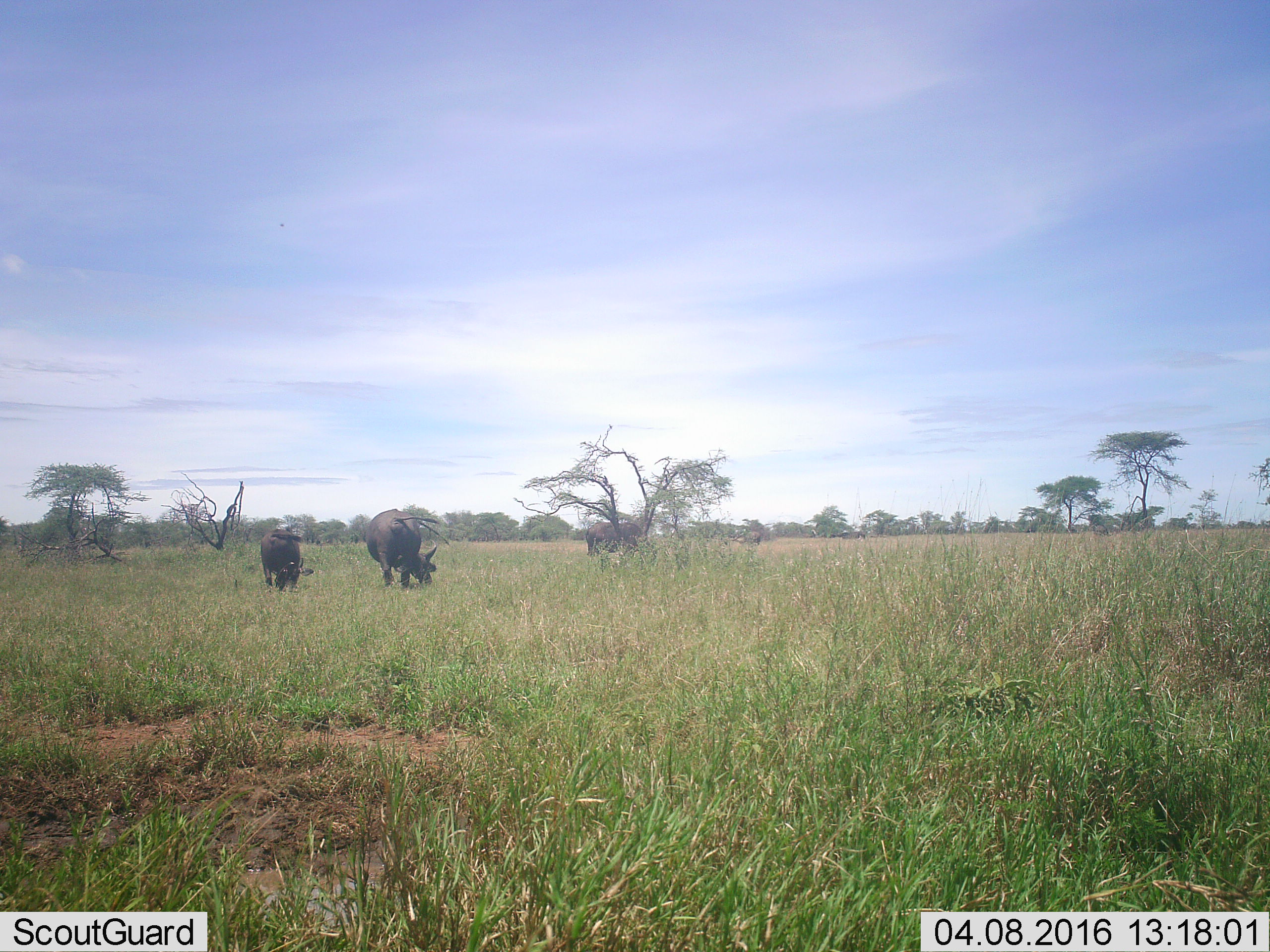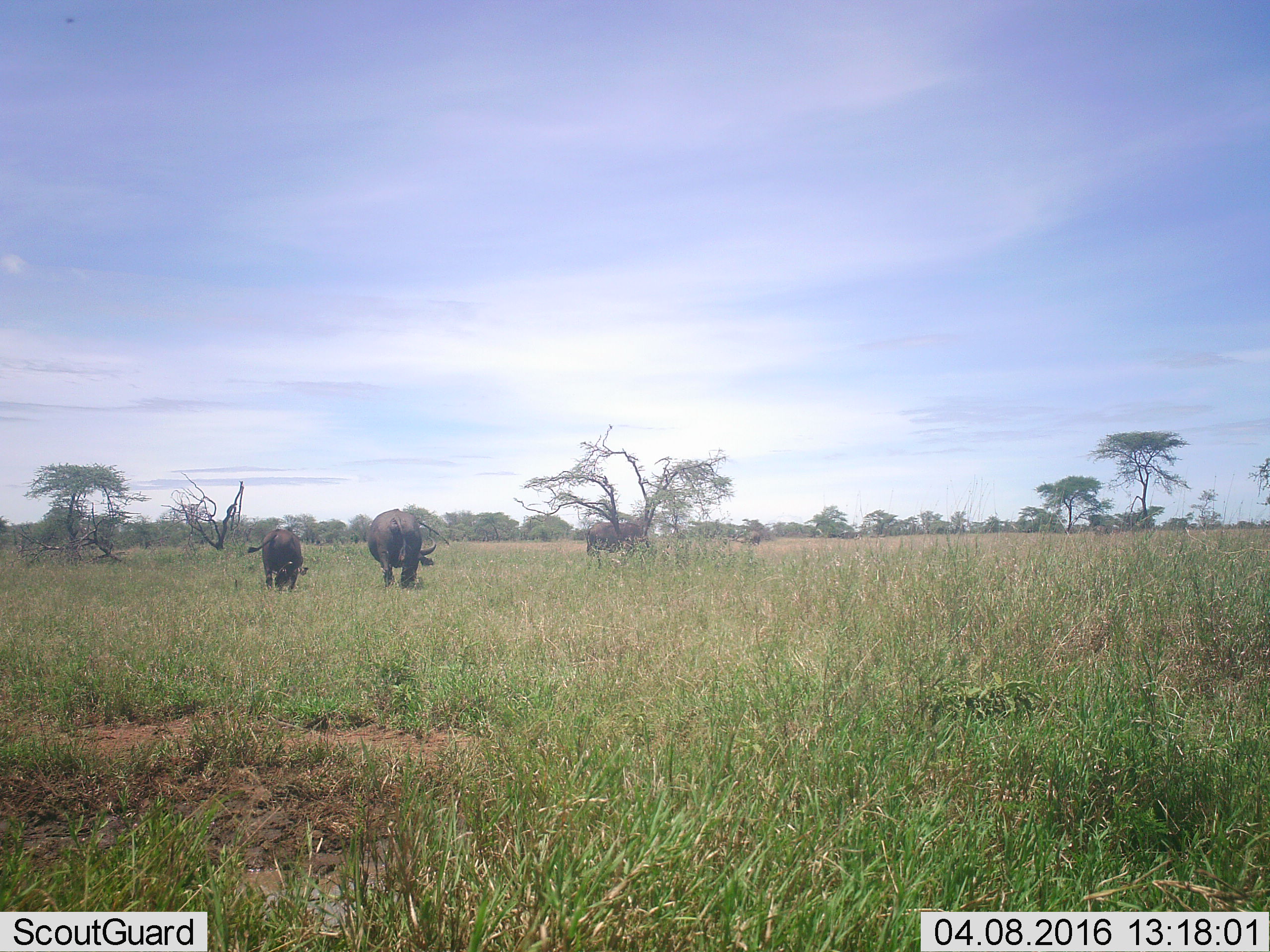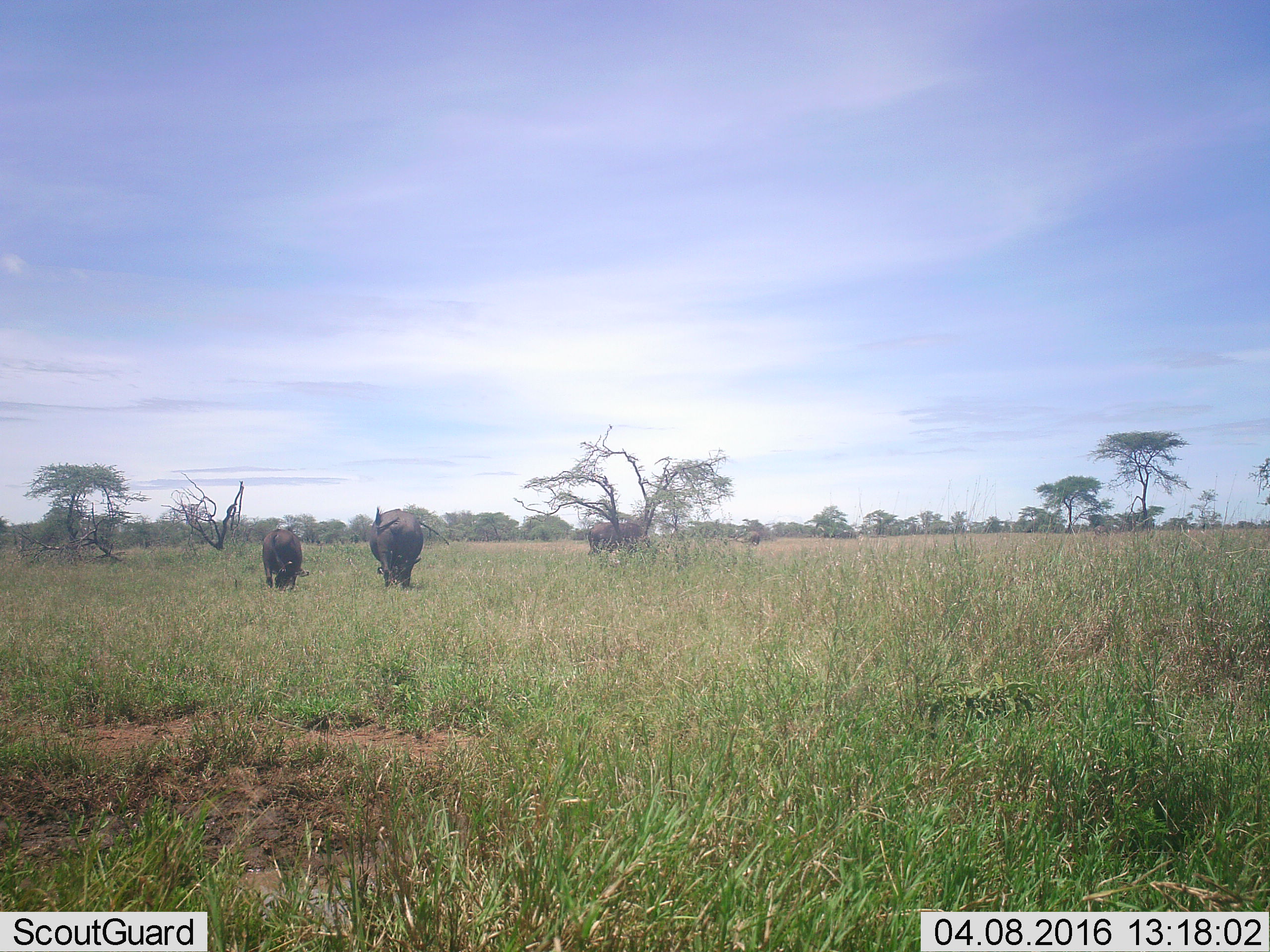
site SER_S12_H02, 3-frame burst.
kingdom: Animalia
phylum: Chordata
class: Mammalia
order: Artiodactyla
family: Bovidae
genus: Syncerus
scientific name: Syncerus caffer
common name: african buffalo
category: buffalo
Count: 4.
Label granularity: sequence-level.